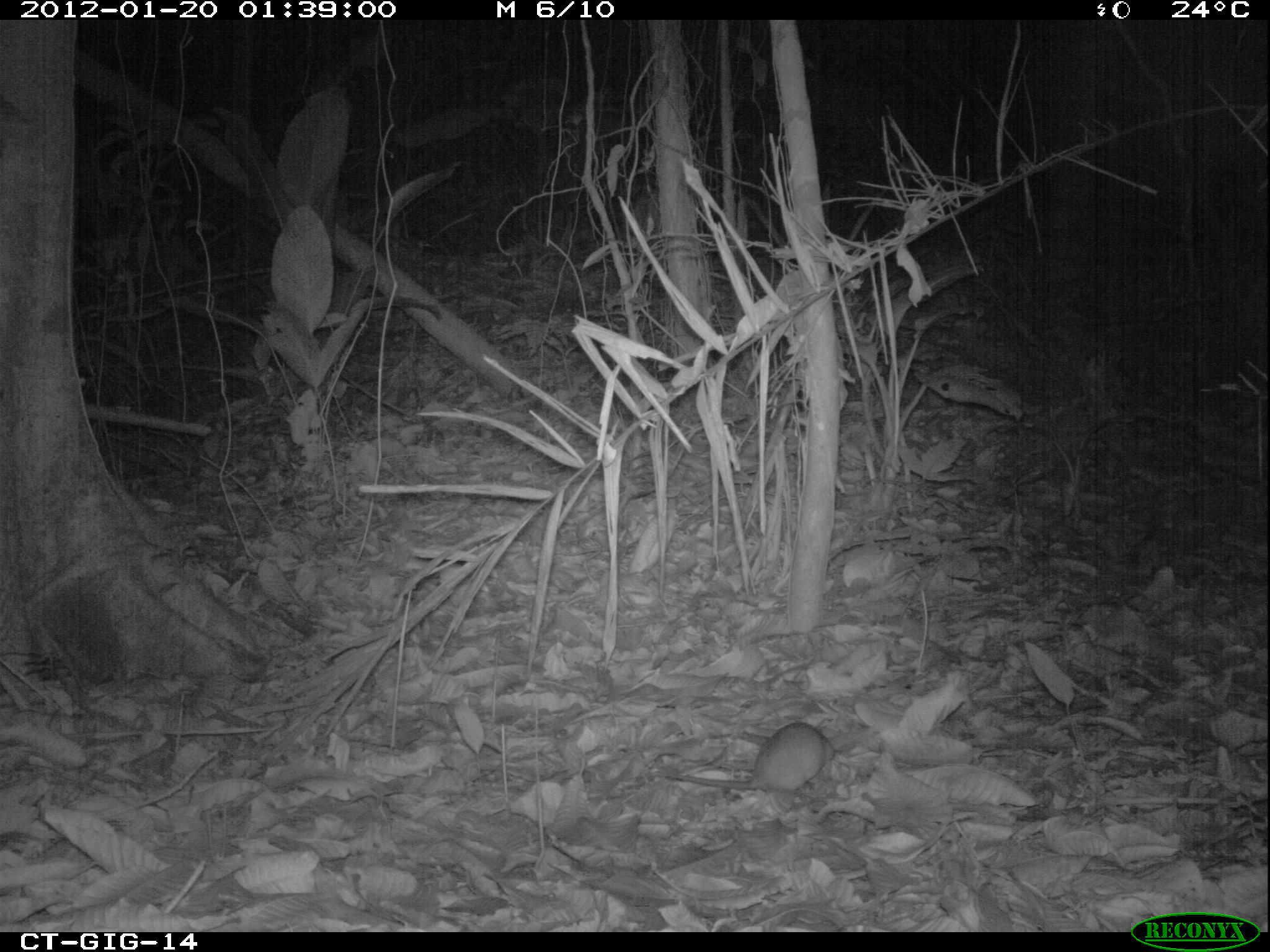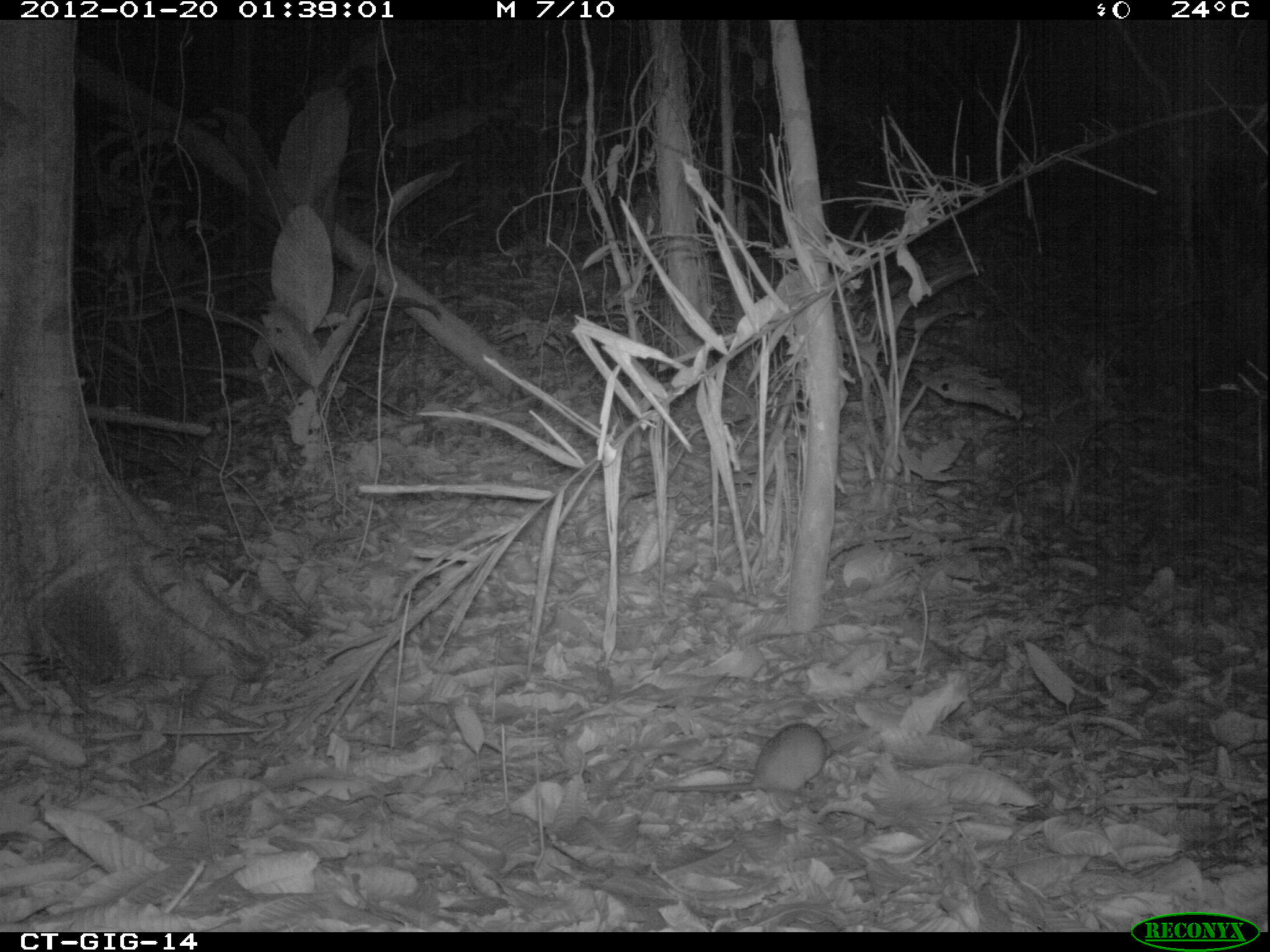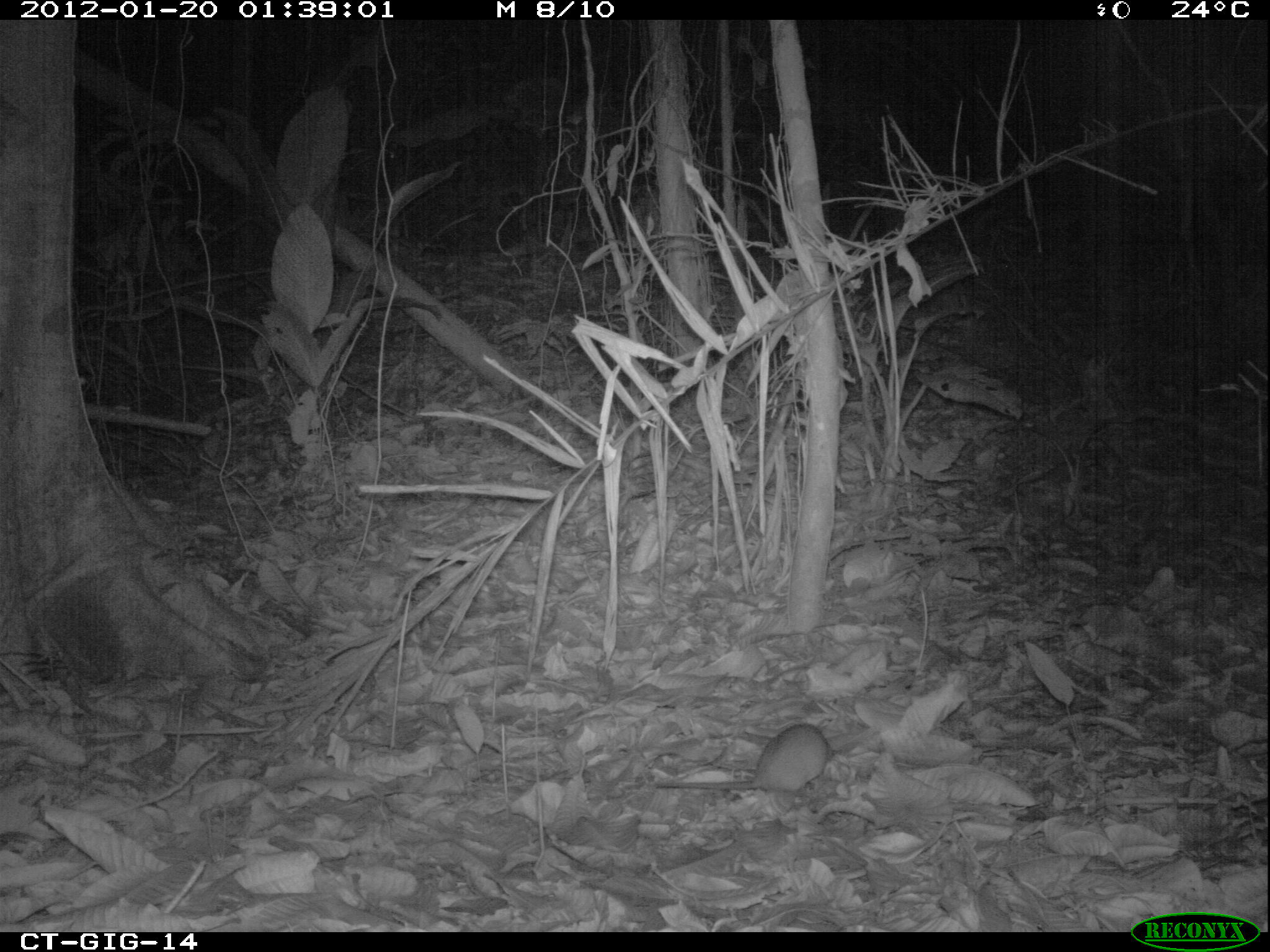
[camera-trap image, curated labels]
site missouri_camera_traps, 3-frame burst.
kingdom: Animalia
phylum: Chordata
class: Mammalia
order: Rodentia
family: Muridae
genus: Rattus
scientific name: Rattus praetor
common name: spiny rat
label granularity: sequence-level